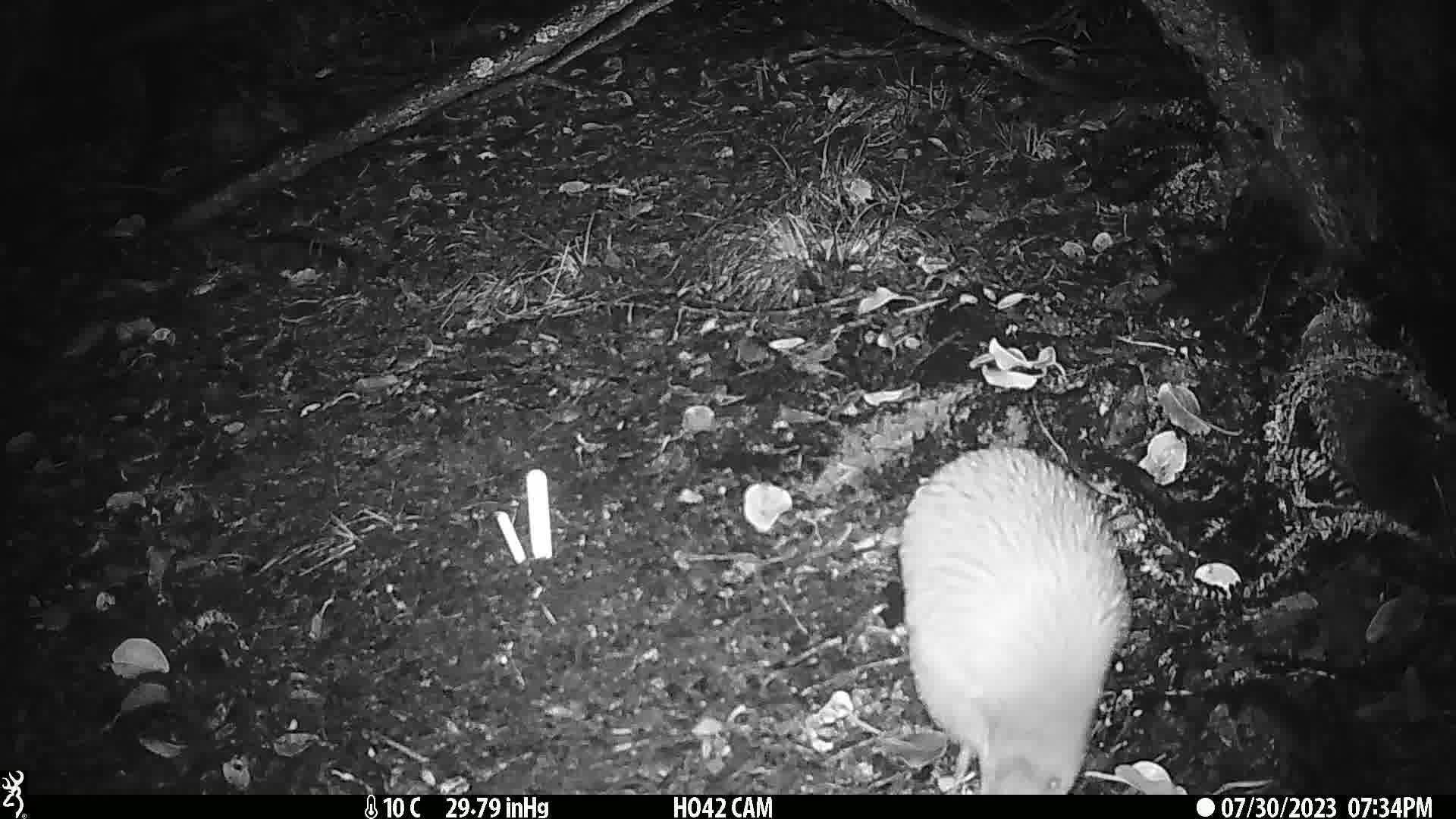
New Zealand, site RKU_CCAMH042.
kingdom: Animalia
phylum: Chordata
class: Aves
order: Apterygiformes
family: Apterygidae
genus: Apteryx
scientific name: Apteryx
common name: kiwi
Kiwi (Apteryx).